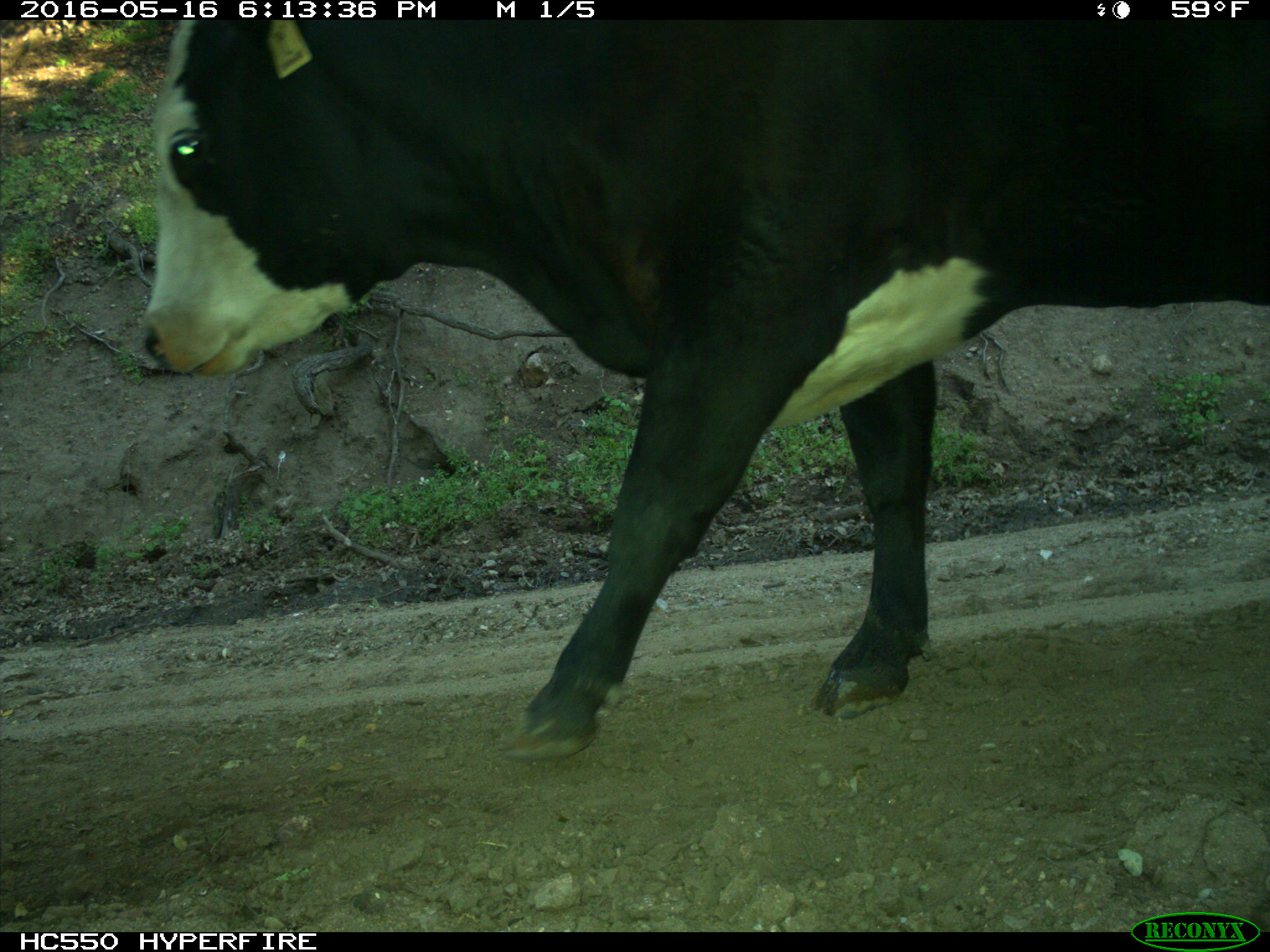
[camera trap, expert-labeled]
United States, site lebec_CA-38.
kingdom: Animalia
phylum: Chordata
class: Mammalia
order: Artiodactyla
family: Bovidae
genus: Bos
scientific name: Bos taurus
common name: domestic cow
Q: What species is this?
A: Bos taurus (domestic cow).